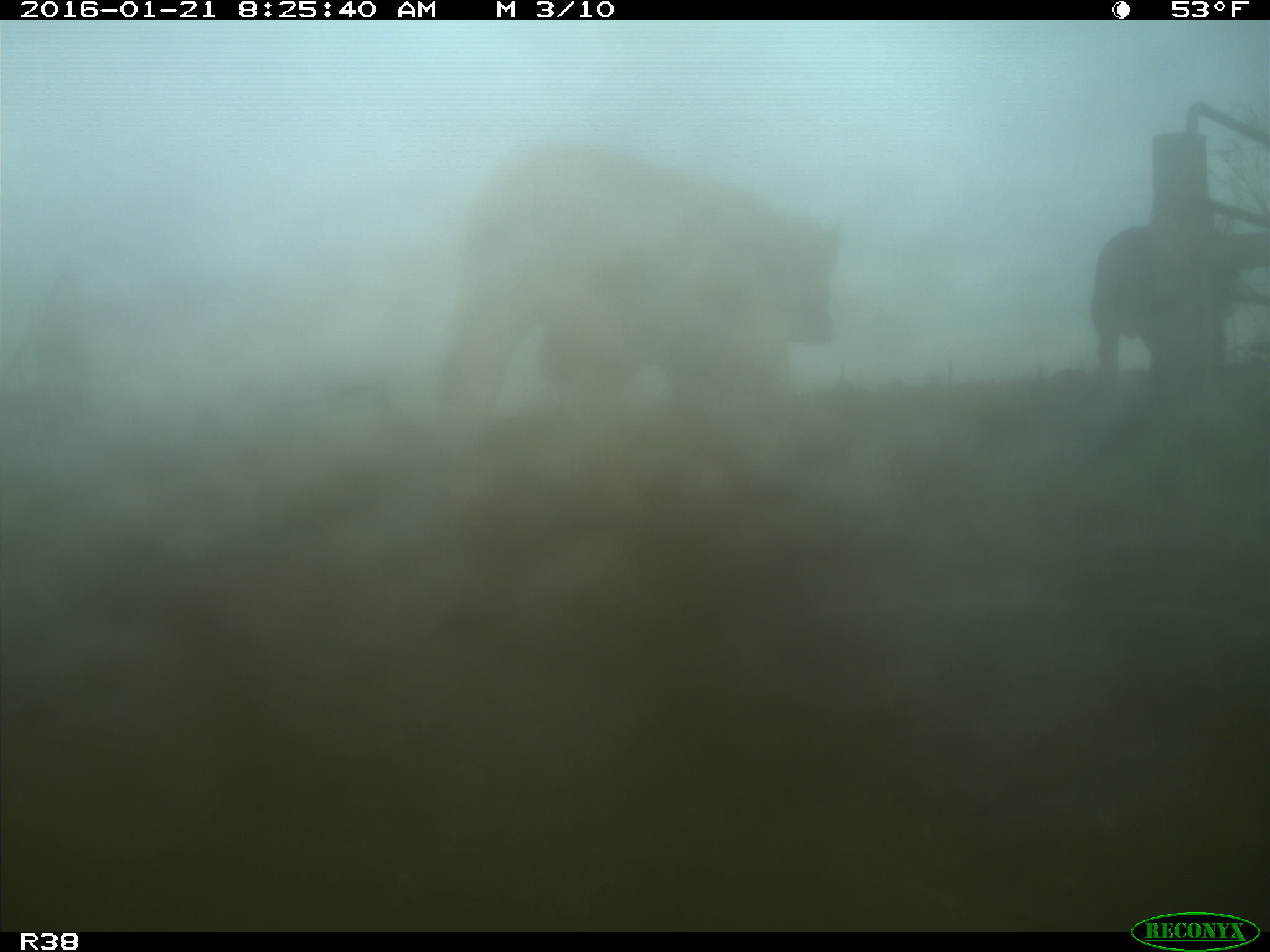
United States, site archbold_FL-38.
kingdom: Animalia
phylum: Chordata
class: Mammalia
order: Artiodactyla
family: Bovidae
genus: Bos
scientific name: Bos taurus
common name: domestic cow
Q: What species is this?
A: Bos taurus (domestic cow).